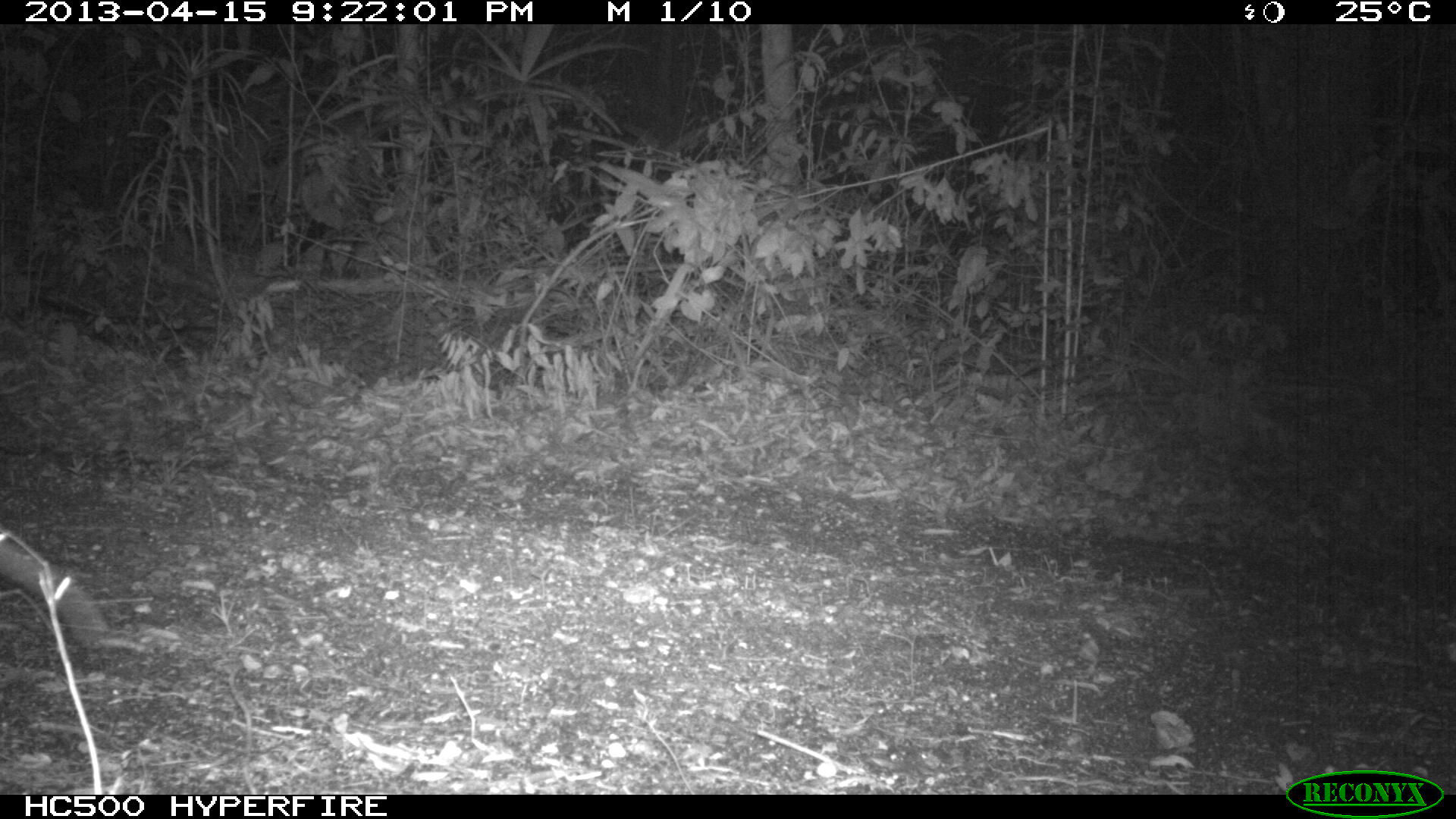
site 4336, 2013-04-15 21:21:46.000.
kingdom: Animalia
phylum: Chordata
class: Mammalia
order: Didelphimorphia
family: Didelphidae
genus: Didelphis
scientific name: Didelphis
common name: american opossums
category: didelphis sp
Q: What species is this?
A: Didelphis sp (american opossums) (Didelphis).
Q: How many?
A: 1.